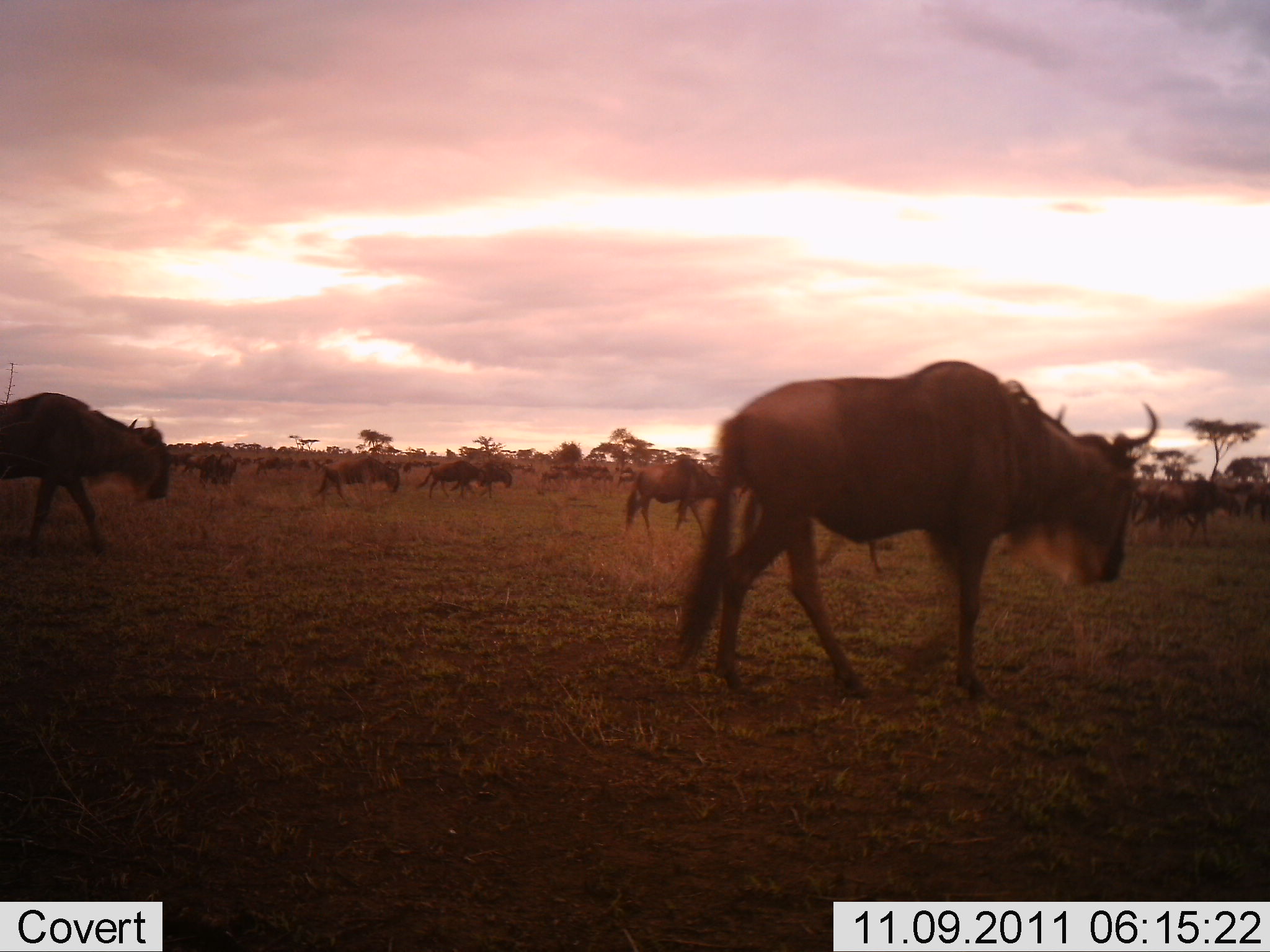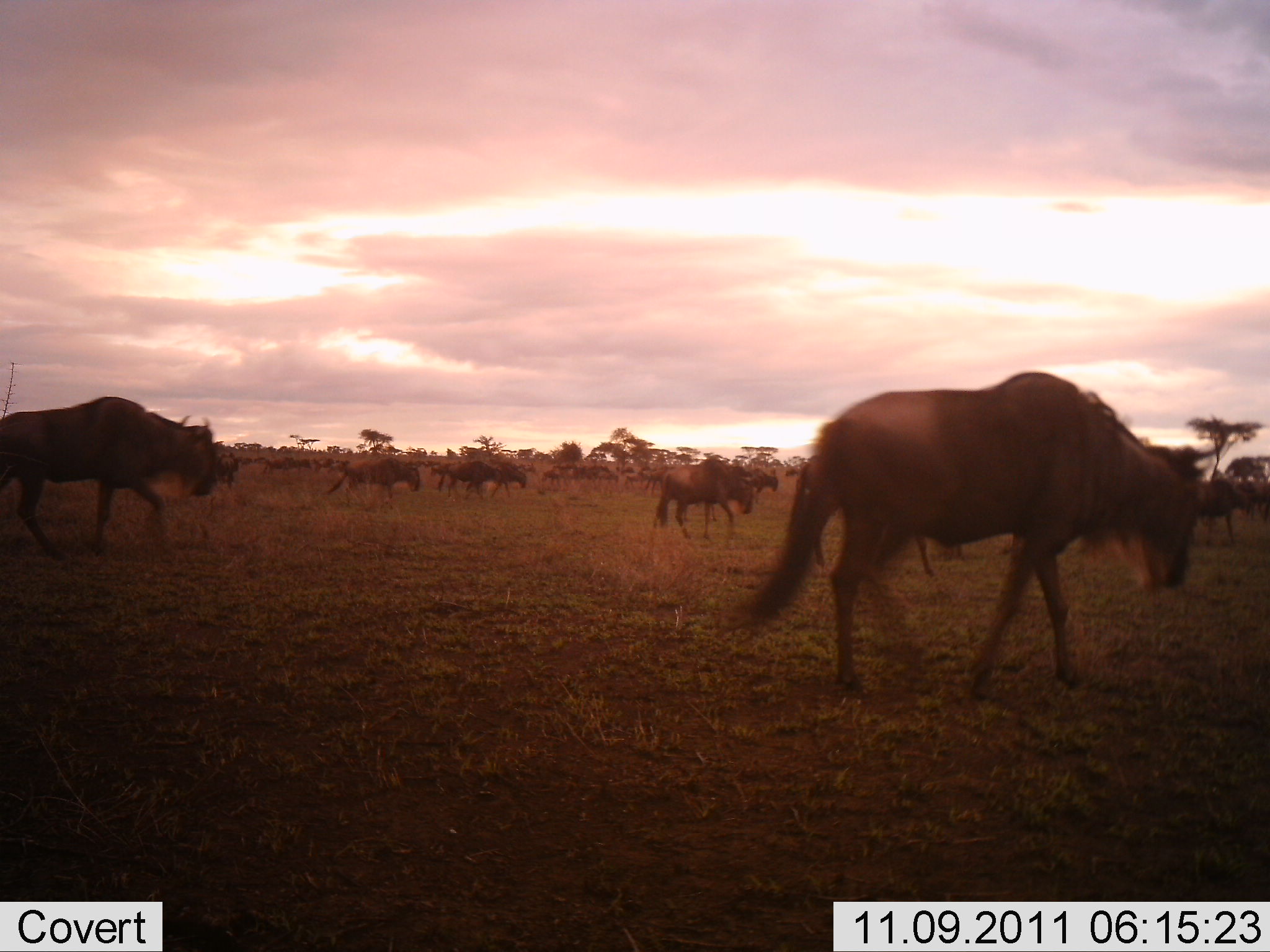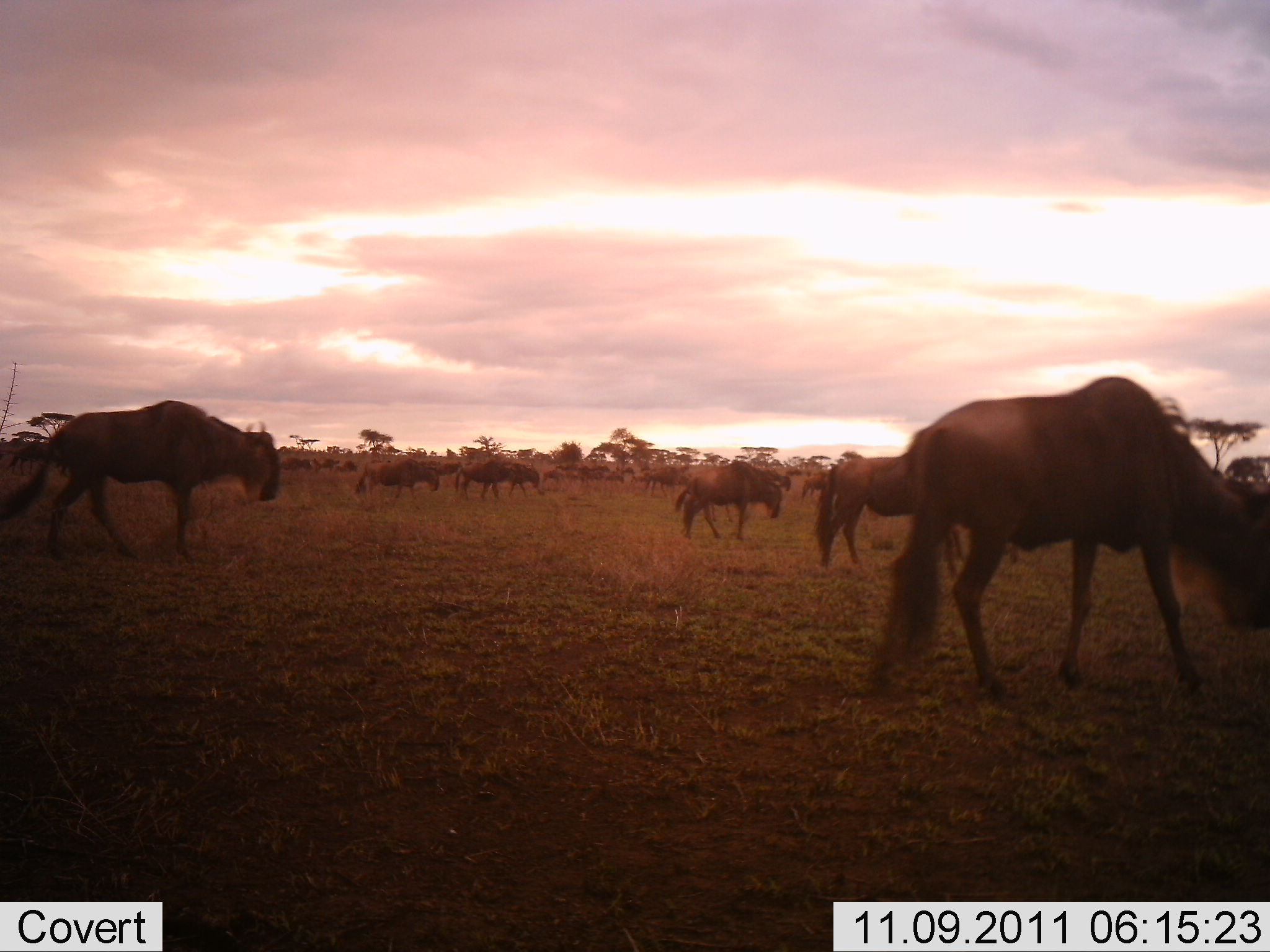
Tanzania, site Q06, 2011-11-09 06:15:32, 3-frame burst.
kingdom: Animalia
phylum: Chordata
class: Mammalia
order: Artiodactyla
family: Bovidae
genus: Connochaetes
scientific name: Connochaetes taurinus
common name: blue wildebeest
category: wildebeest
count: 11-50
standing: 17%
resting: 8%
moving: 100%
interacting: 8%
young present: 0%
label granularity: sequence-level